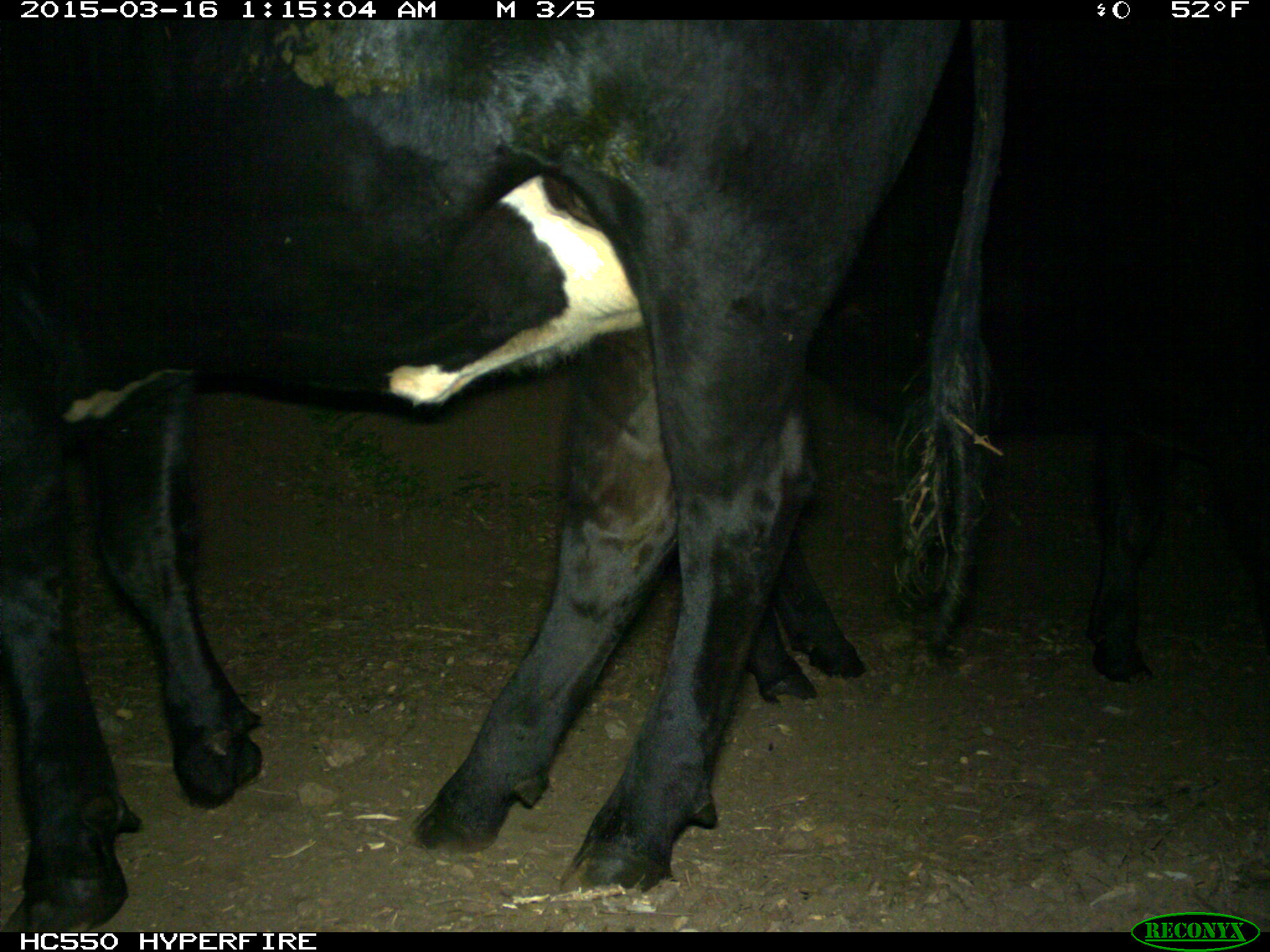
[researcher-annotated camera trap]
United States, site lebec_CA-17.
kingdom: Animalia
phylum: Chordata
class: Mammalia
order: Artiodactyla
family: Bovidae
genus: Bos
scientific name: Bos taurus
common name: domestic cow